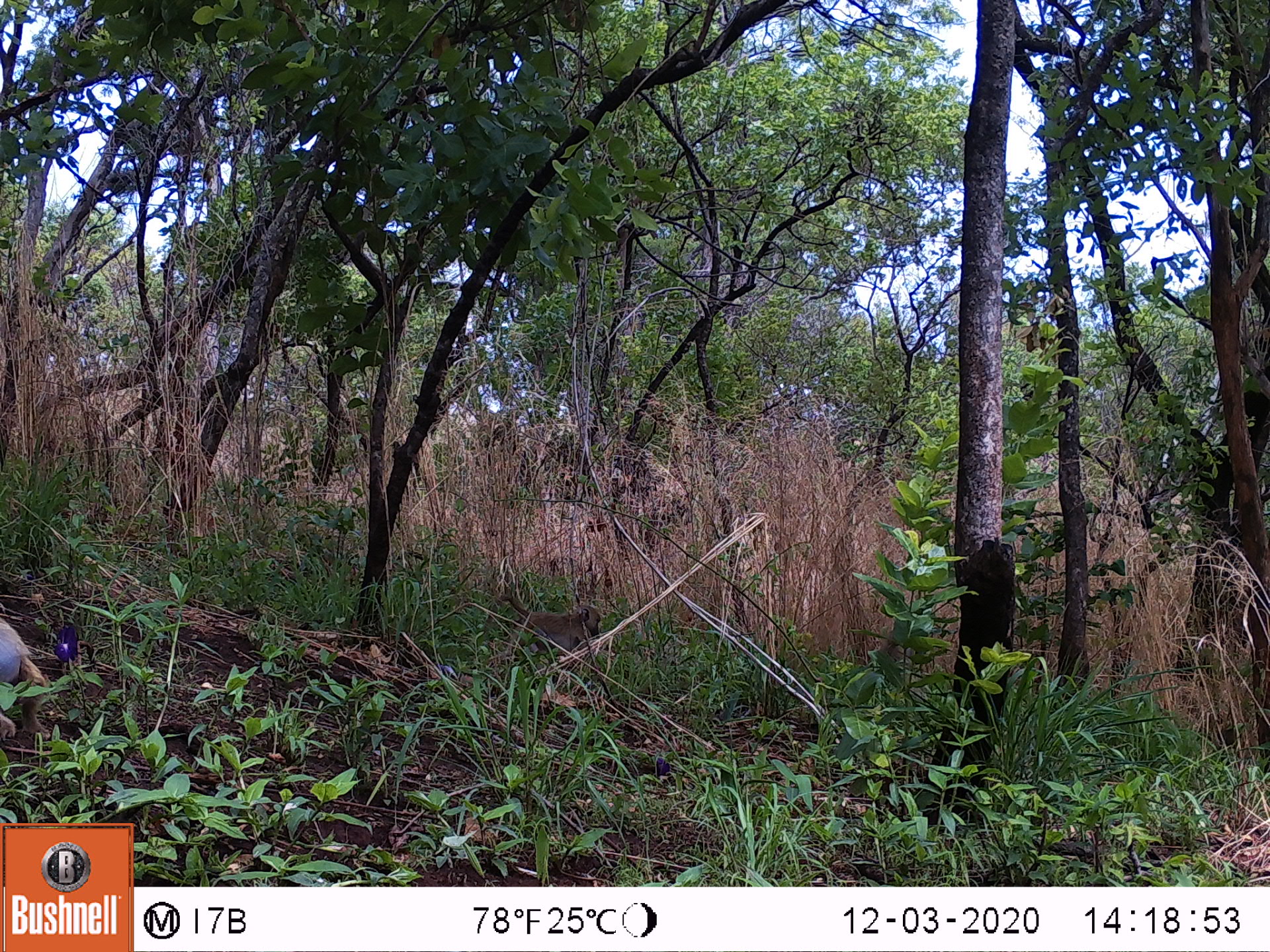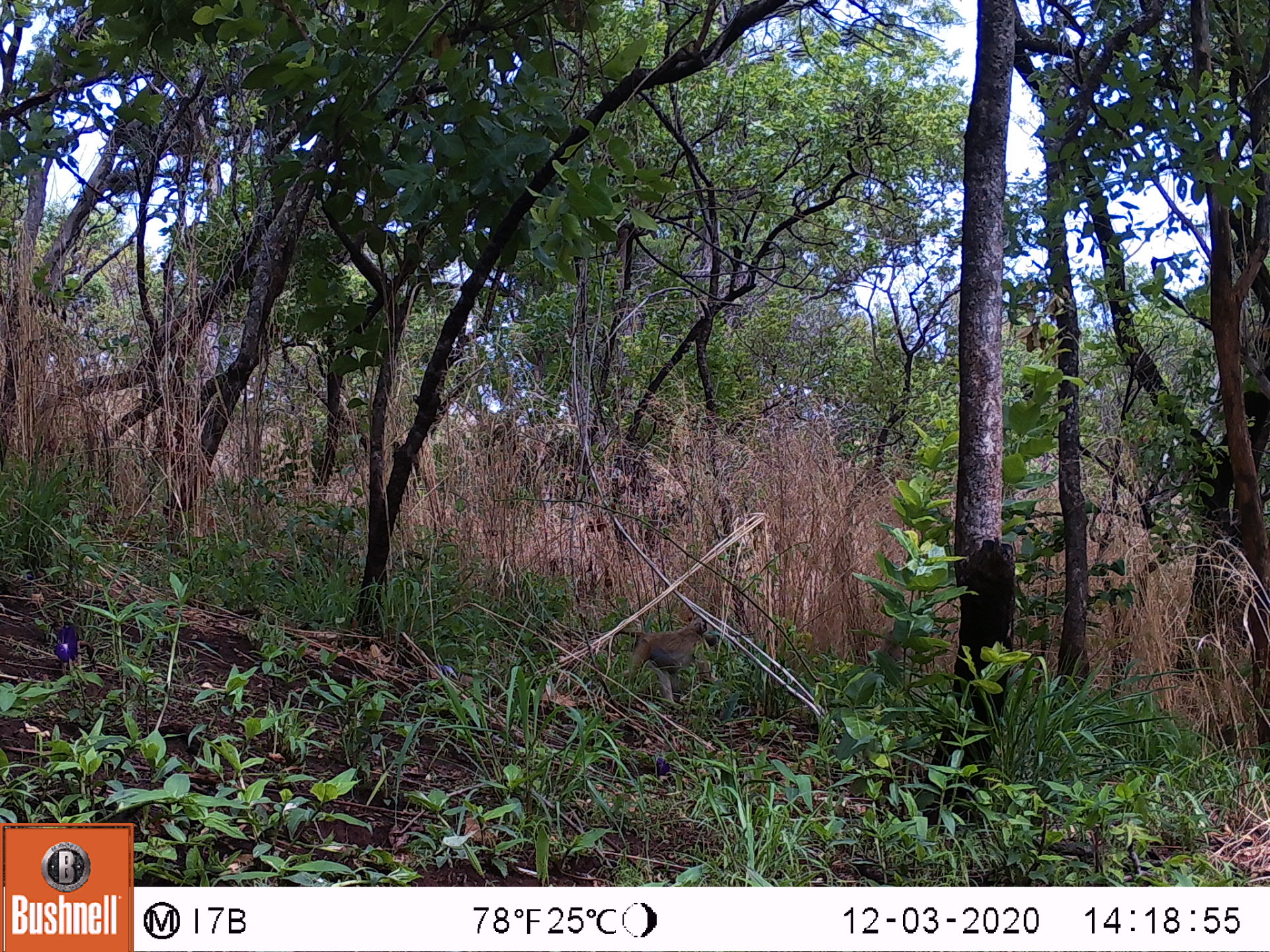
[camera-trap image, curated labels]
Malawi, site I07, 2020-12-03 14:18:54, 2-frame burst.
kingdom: Animalia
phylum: Chordata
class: Mammalia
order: Primates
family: Cercopithecidae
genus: Papio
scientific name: Papio cynocephalus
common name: yellow baboon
Yellow baboon (Papio cynocephalus), count 1.